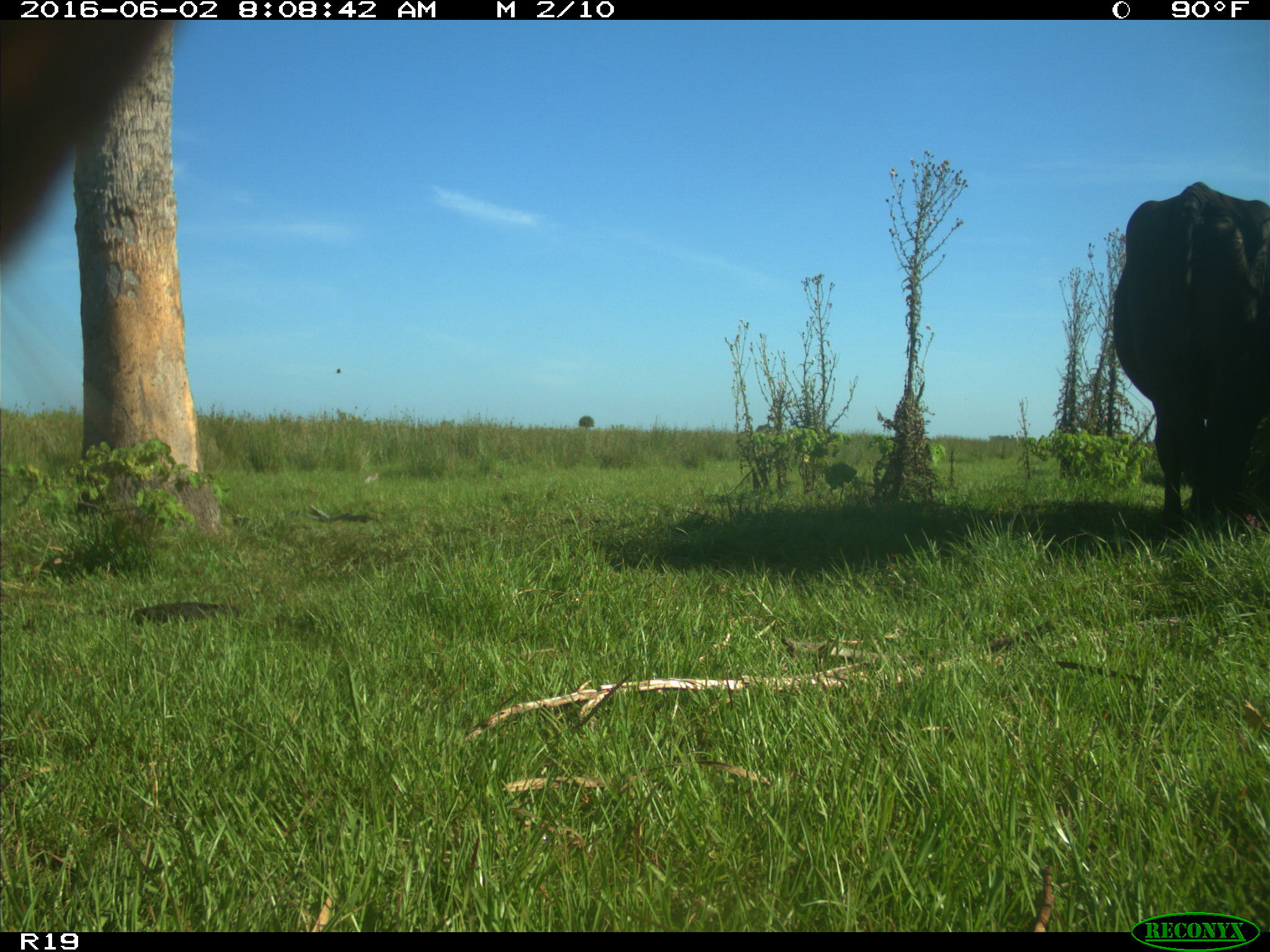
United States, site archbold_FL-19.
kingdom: Animalia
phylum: Chordata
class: Mammalia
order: Artiodactyla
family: Bovidae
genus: Bos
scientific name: Bos taurus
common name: domestic cow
Bos taurus (domestic cow).